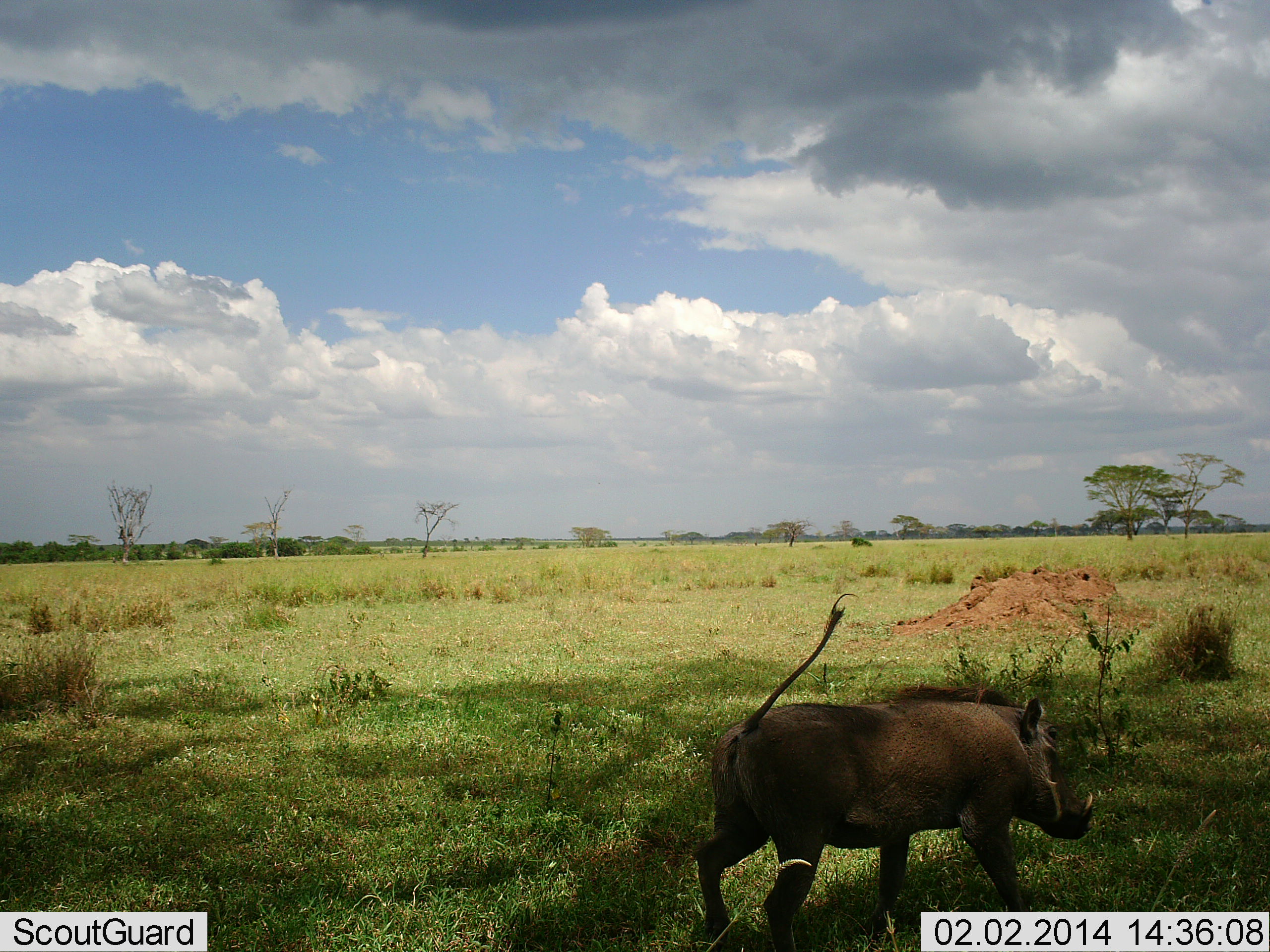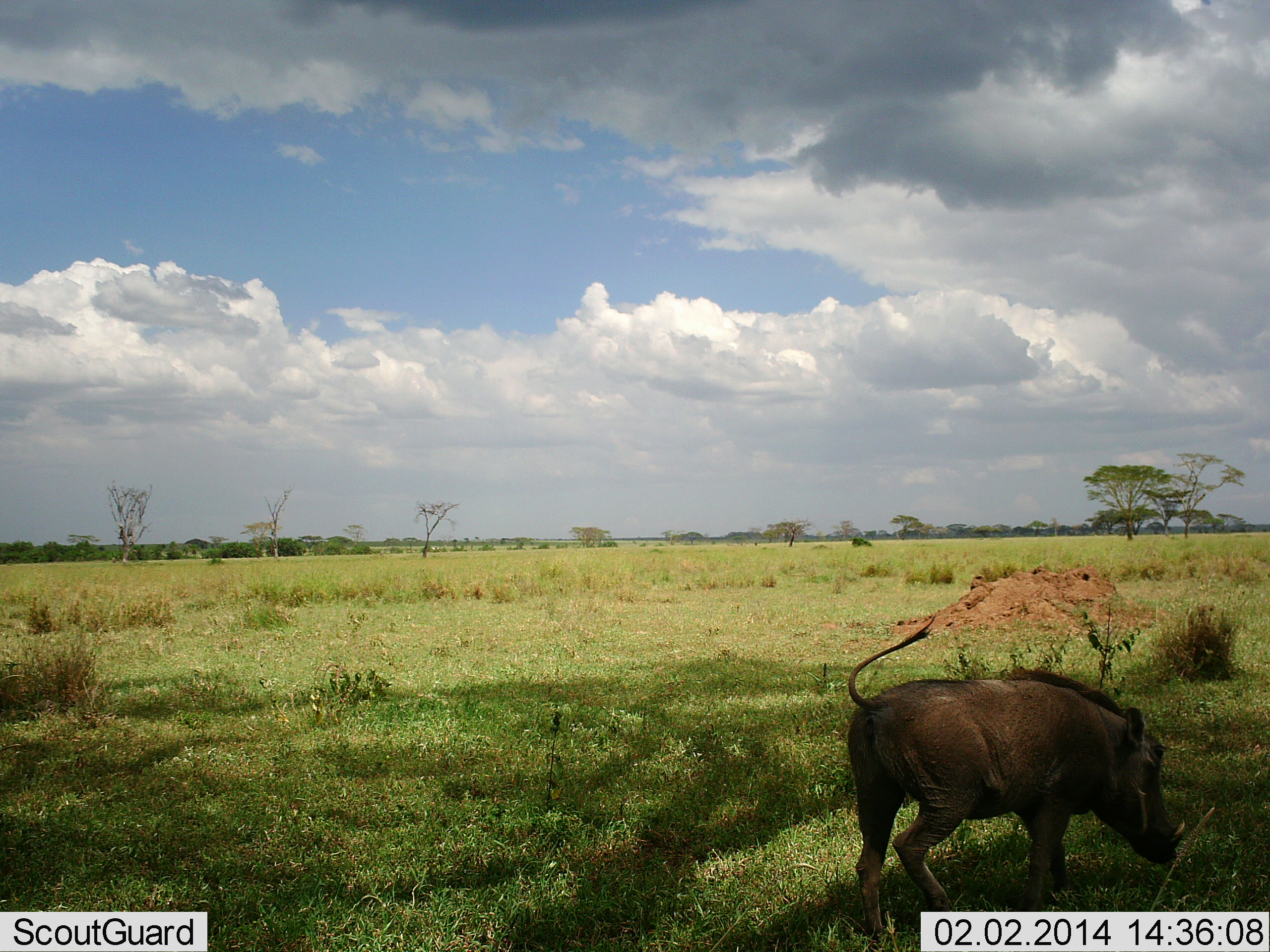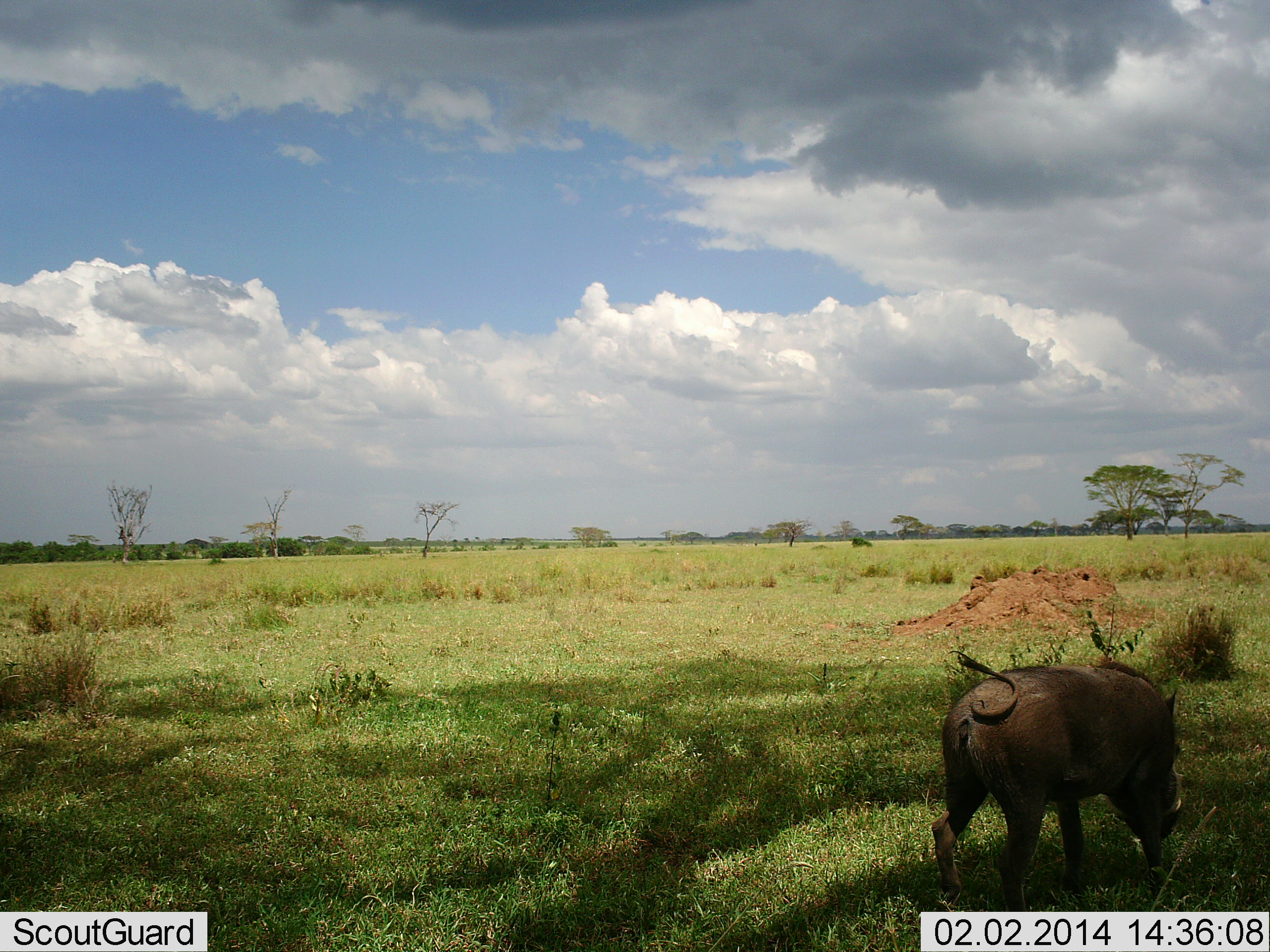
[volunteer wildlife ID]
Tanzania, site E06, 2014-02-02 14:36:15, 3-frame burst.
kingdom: Animalia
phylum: Chordata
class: Mammalia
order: Artiodactyla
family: Suidae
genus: Phacochoerus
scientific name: Phacochoerus africanus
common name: warthog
Warthog (Phacochoerus africanus), count 1. Behavior (volunteer vote fractions): standing 0%, resting 0%, moving 90%, interacting 0%. Young present (vote fraction): 0%. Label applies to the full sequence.